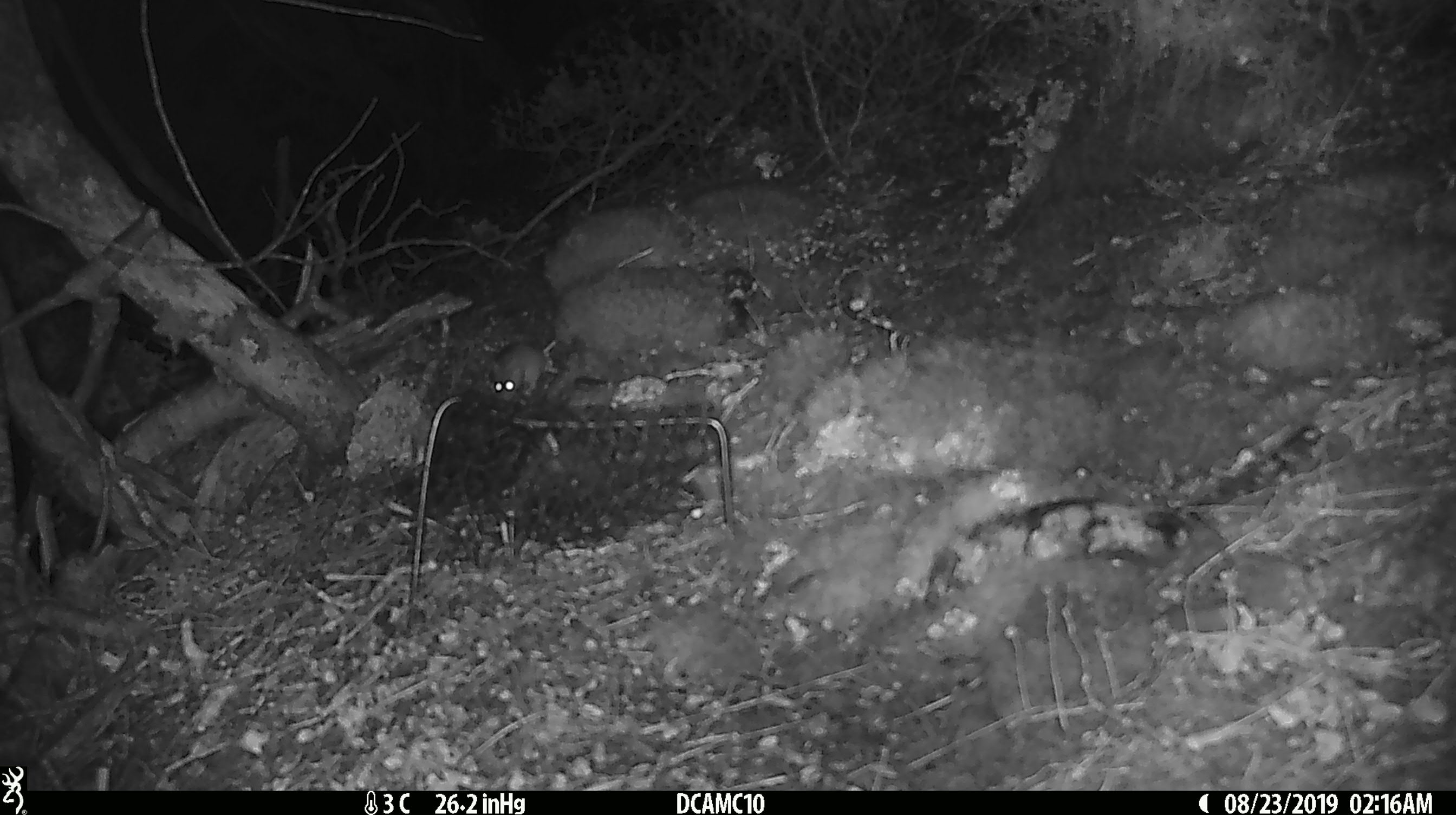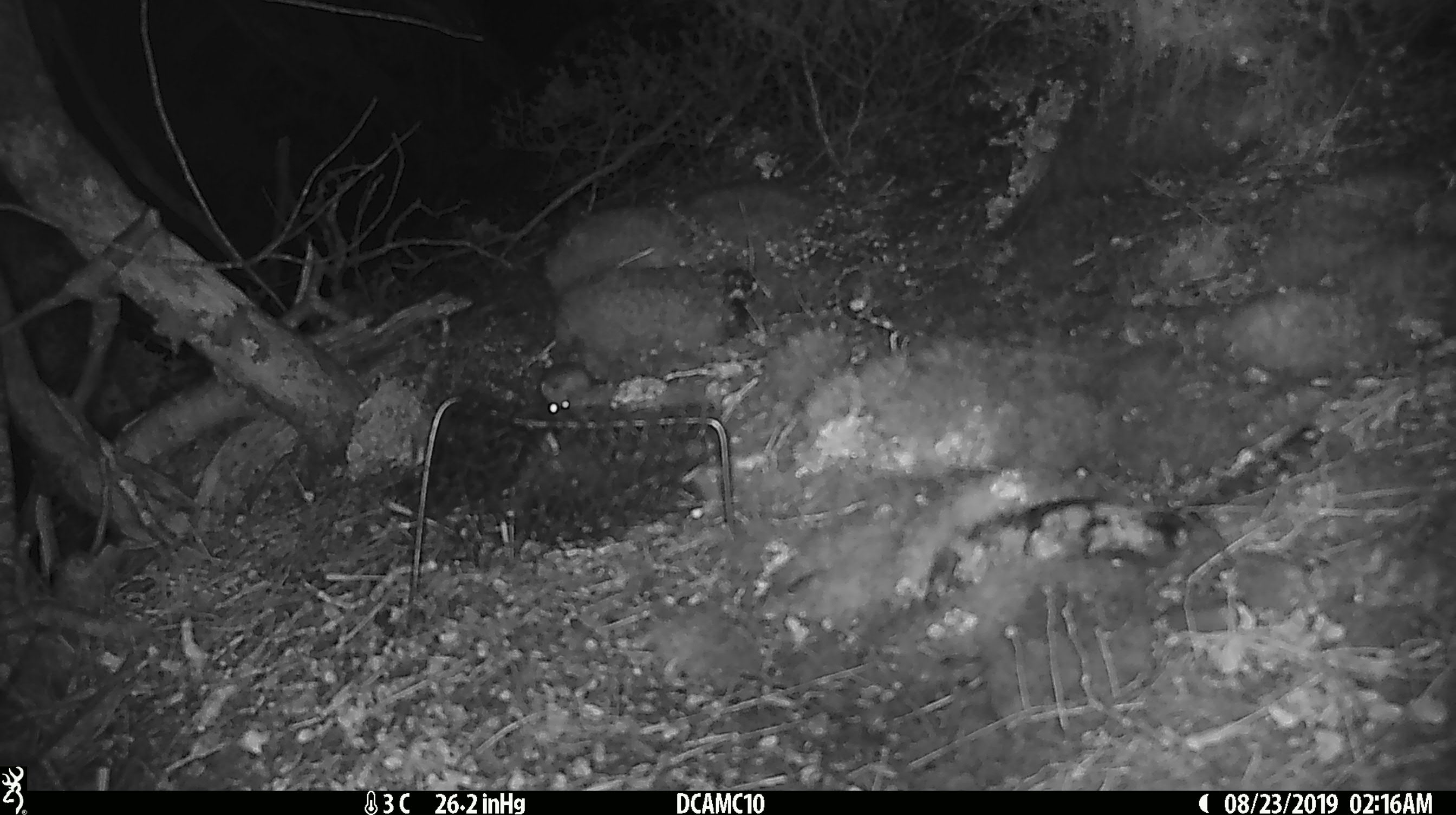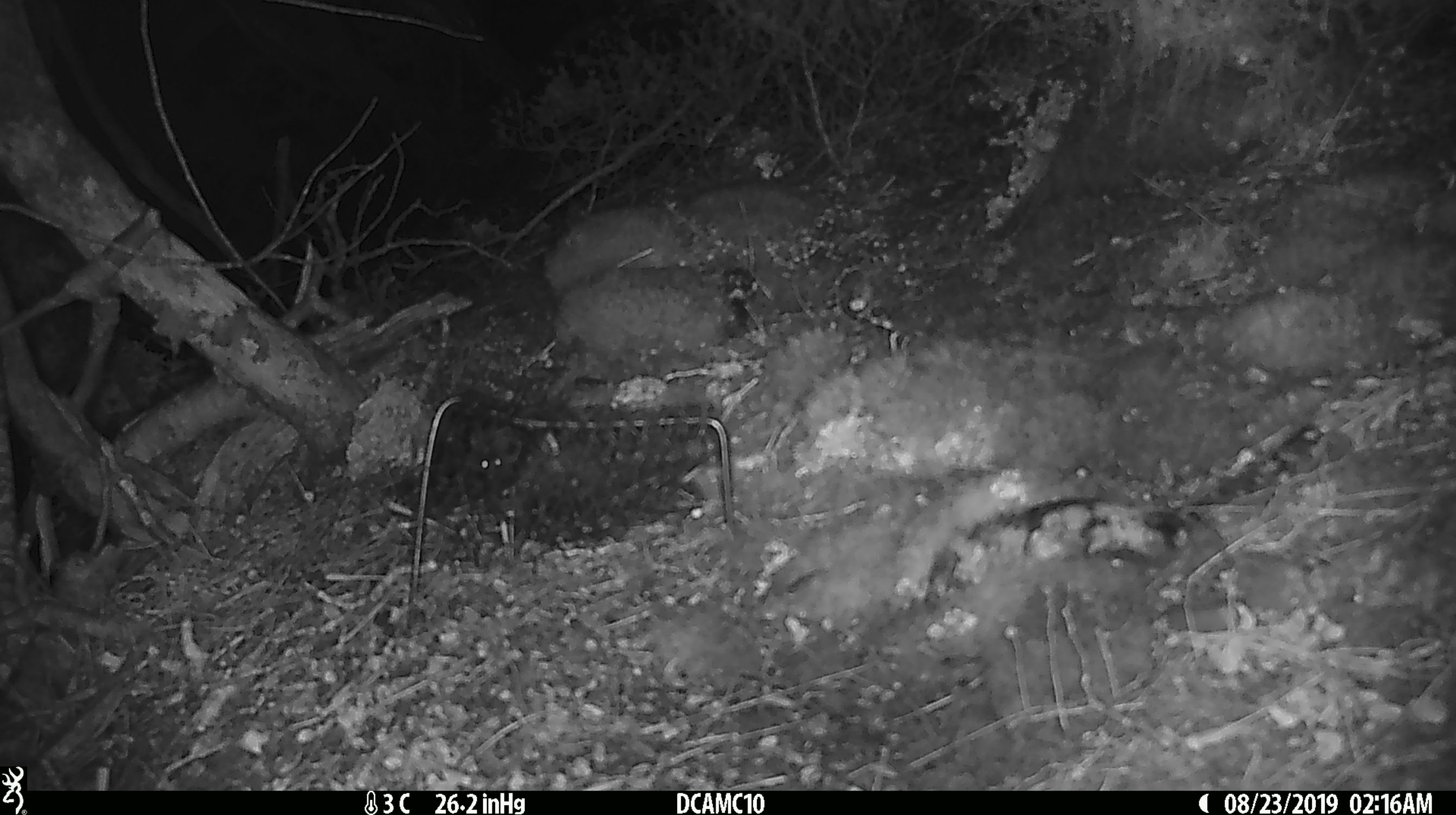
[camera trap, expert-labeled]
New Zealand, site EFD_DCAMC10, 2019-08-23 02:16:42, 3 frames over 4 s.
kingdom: Animalia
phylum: Chordata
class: Mammalia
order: Rodentia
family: Muridae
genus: Mus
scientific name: Mus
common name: mouse